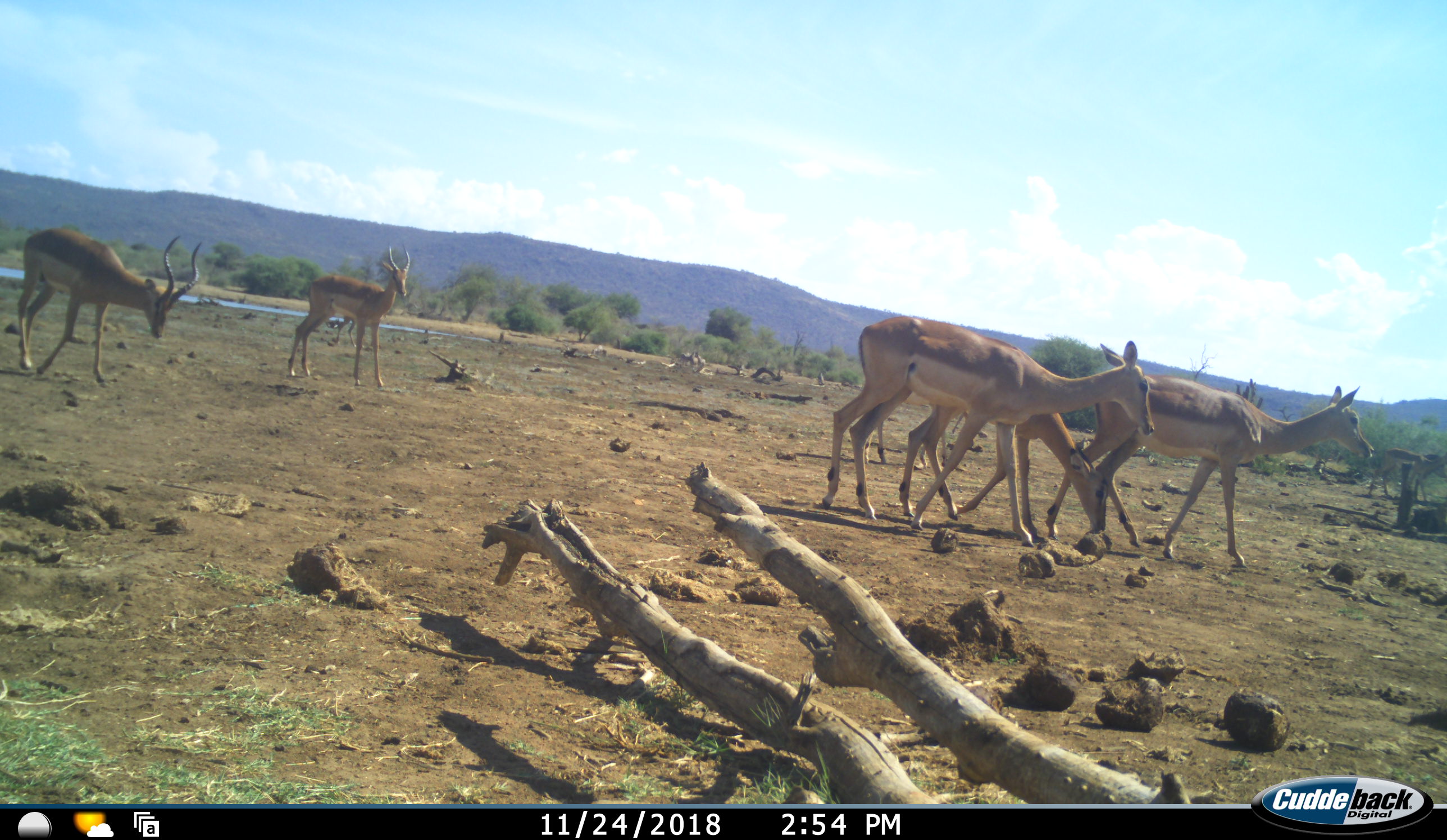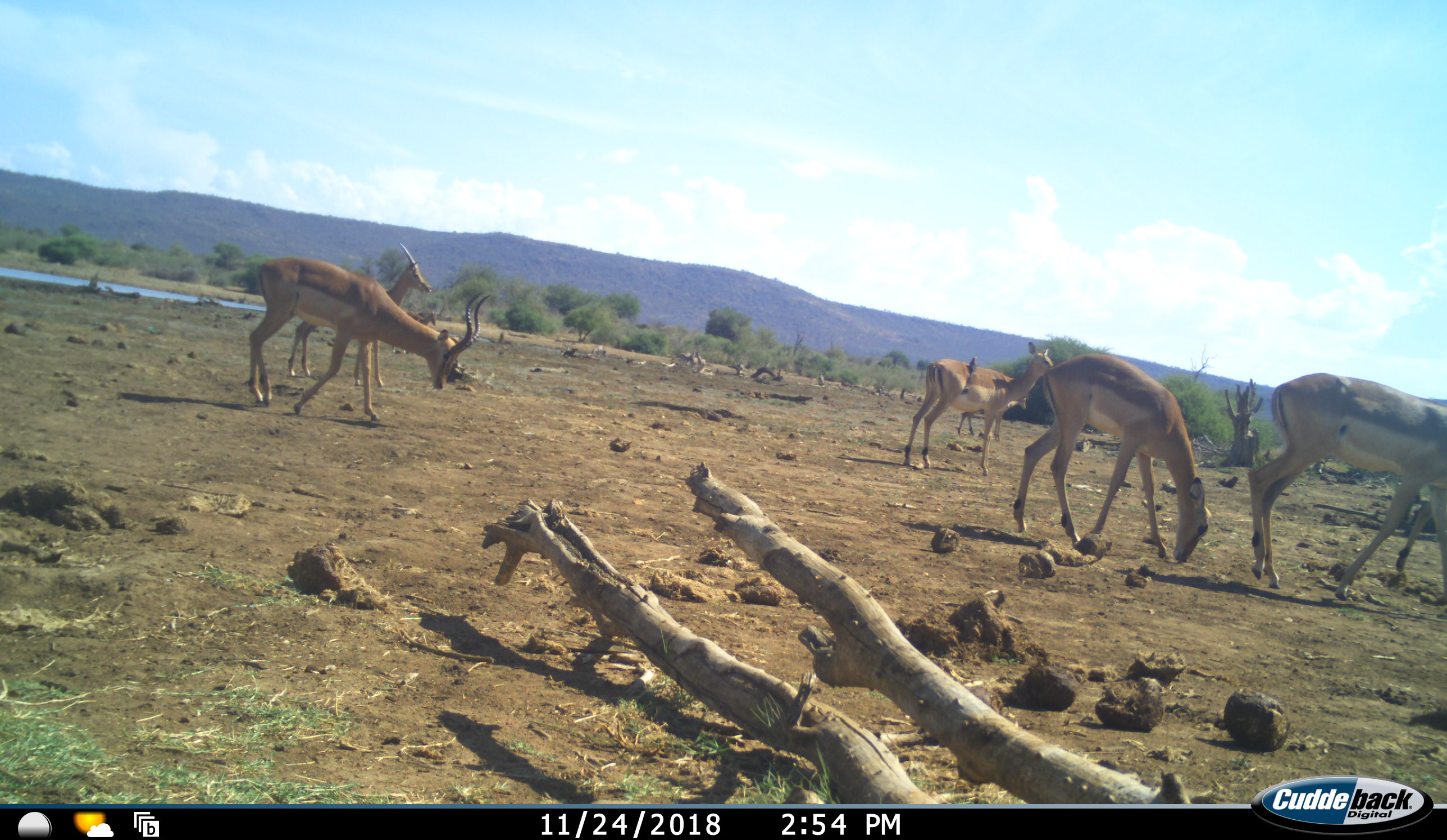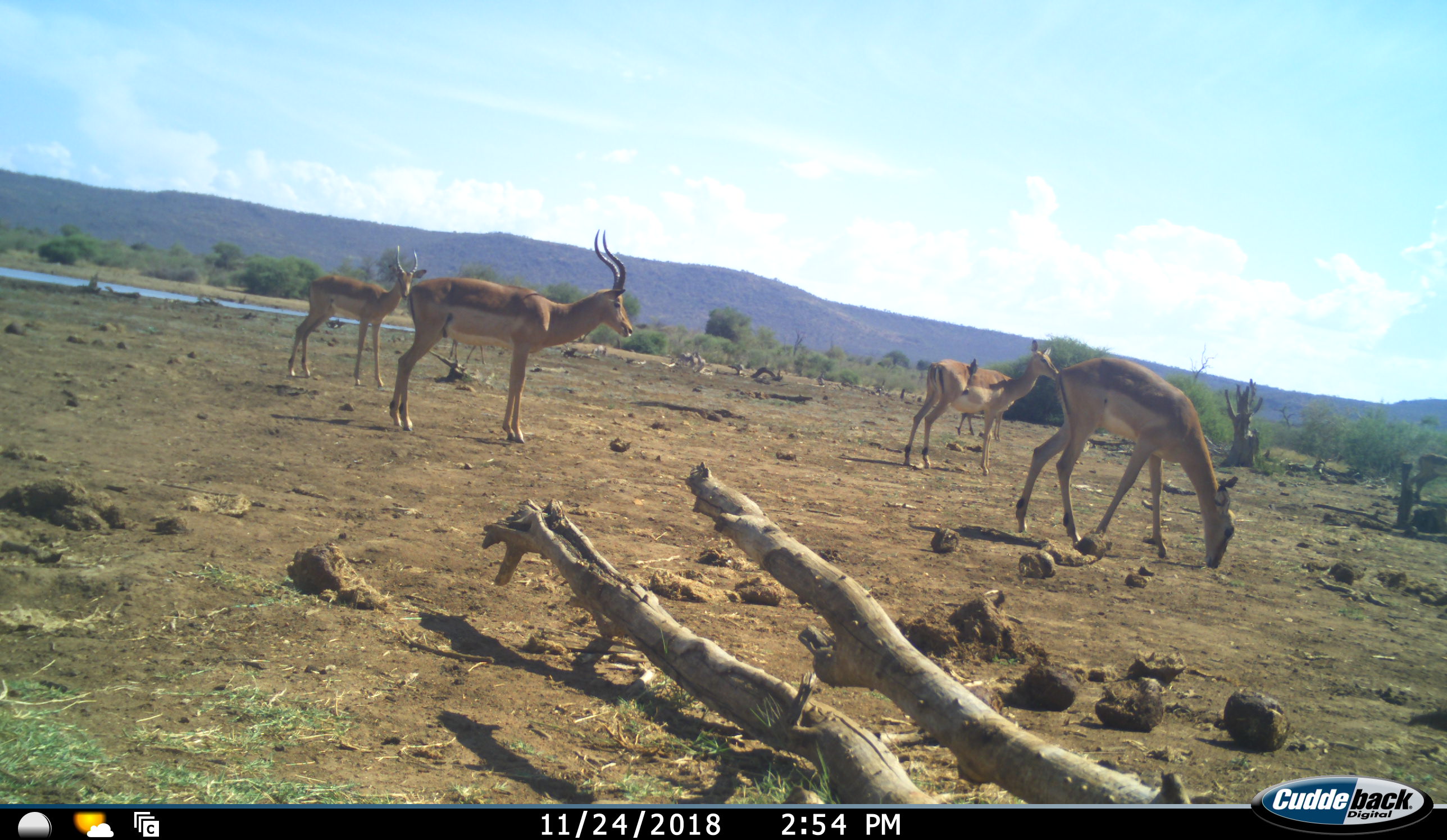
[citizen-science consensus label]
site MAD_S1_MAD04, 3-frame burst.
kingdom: Animalia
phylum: Chordata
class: Mammalia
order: Artiodactyla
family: Bovidae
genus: Aepyceros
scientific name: Aepyceros melampus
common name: impala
Impala (Aepyceros melampus), count 7. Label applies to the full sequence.